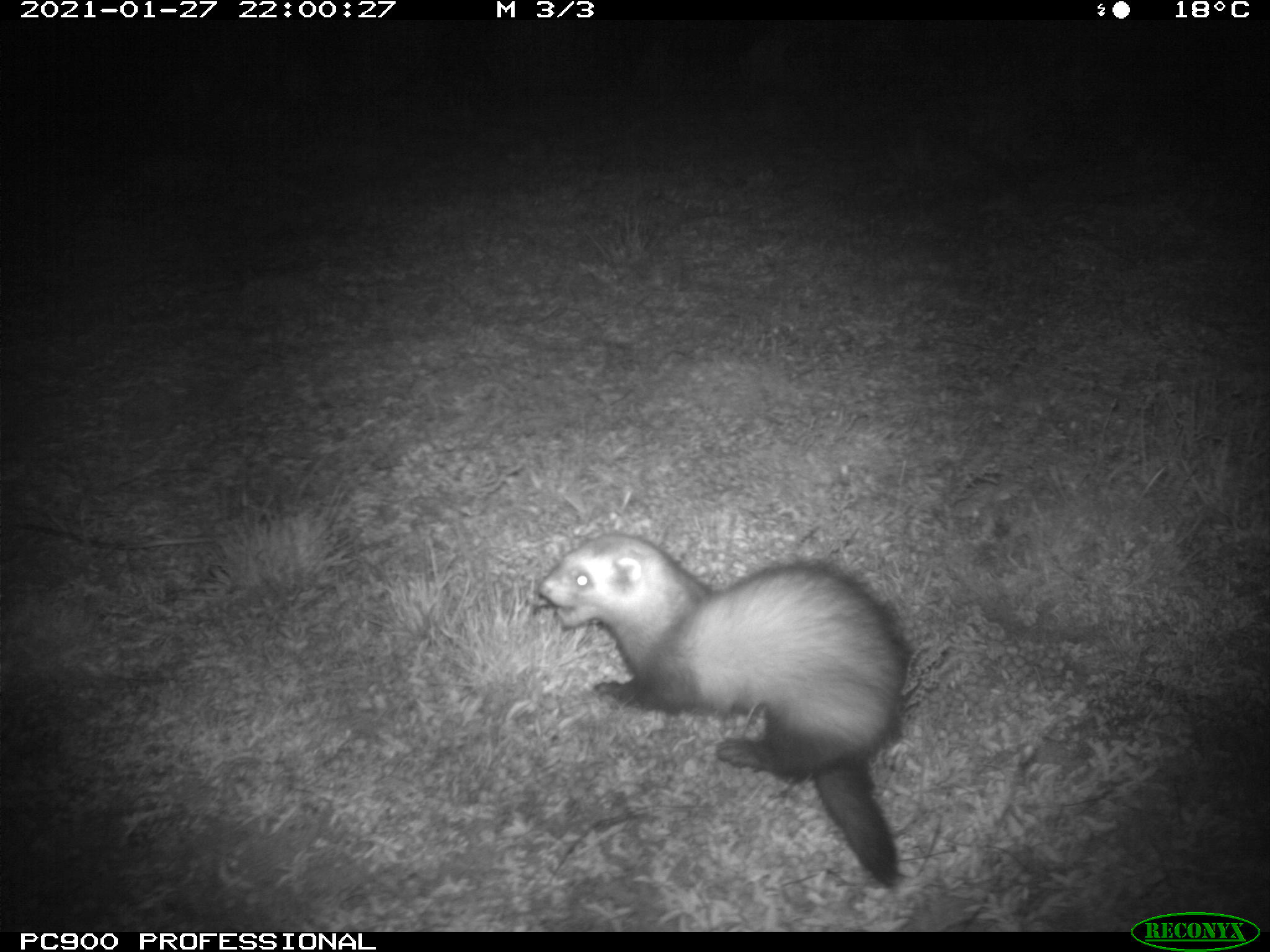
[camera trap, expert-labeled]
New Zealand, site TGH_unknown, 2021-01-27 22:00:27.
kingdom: Animalia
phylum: Chordata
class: Mammalia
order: Carnivora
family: Mustelidae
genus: Mustela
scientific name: Mustela furo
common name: ferret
Ferret (Mustela furo).